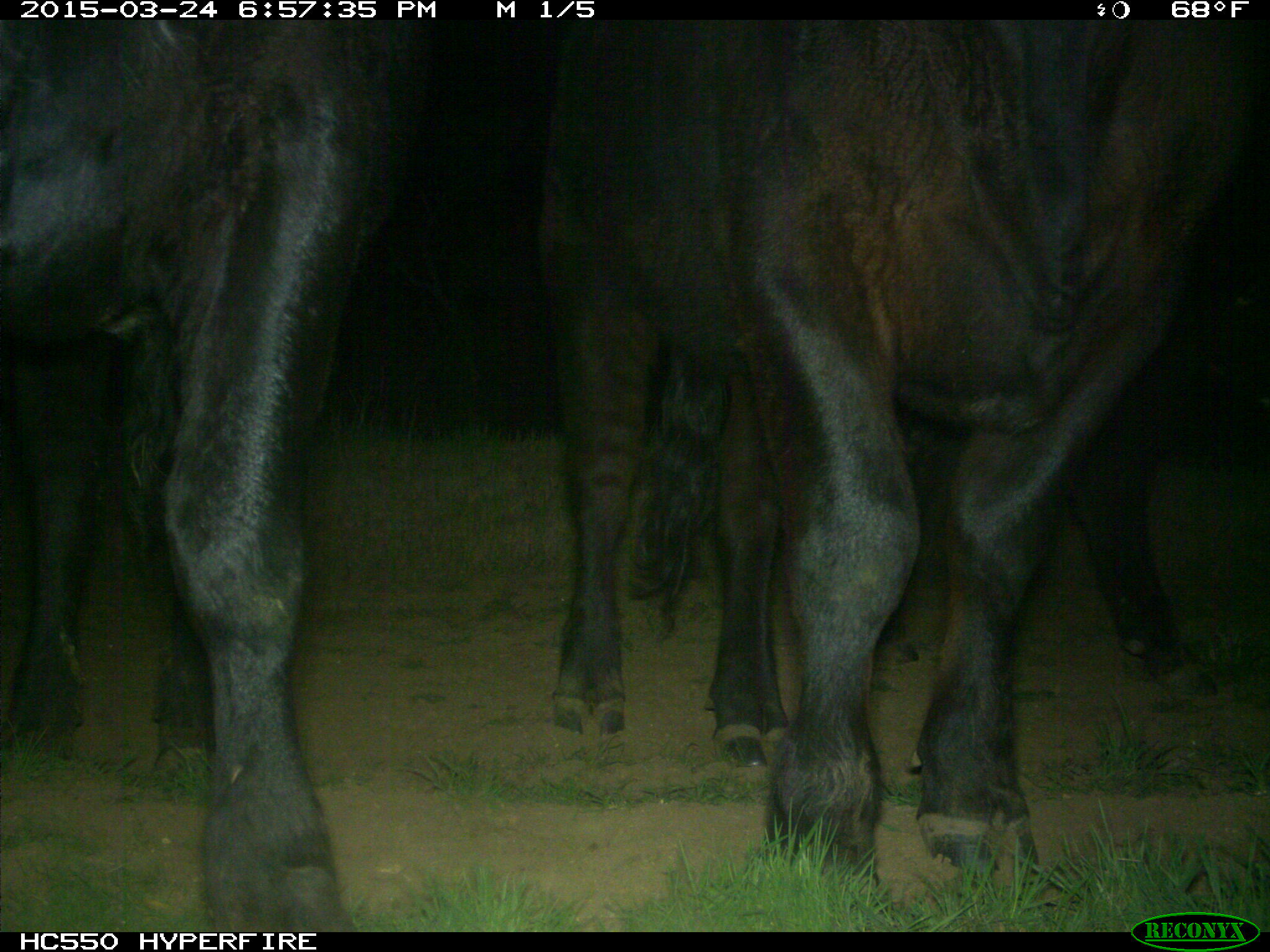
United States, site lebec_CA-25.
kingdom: Animalia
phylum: Chordata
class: Mammalia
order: Artiodactyla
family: Bovidae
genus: Bos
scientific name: Bos taurus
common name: domestic cow